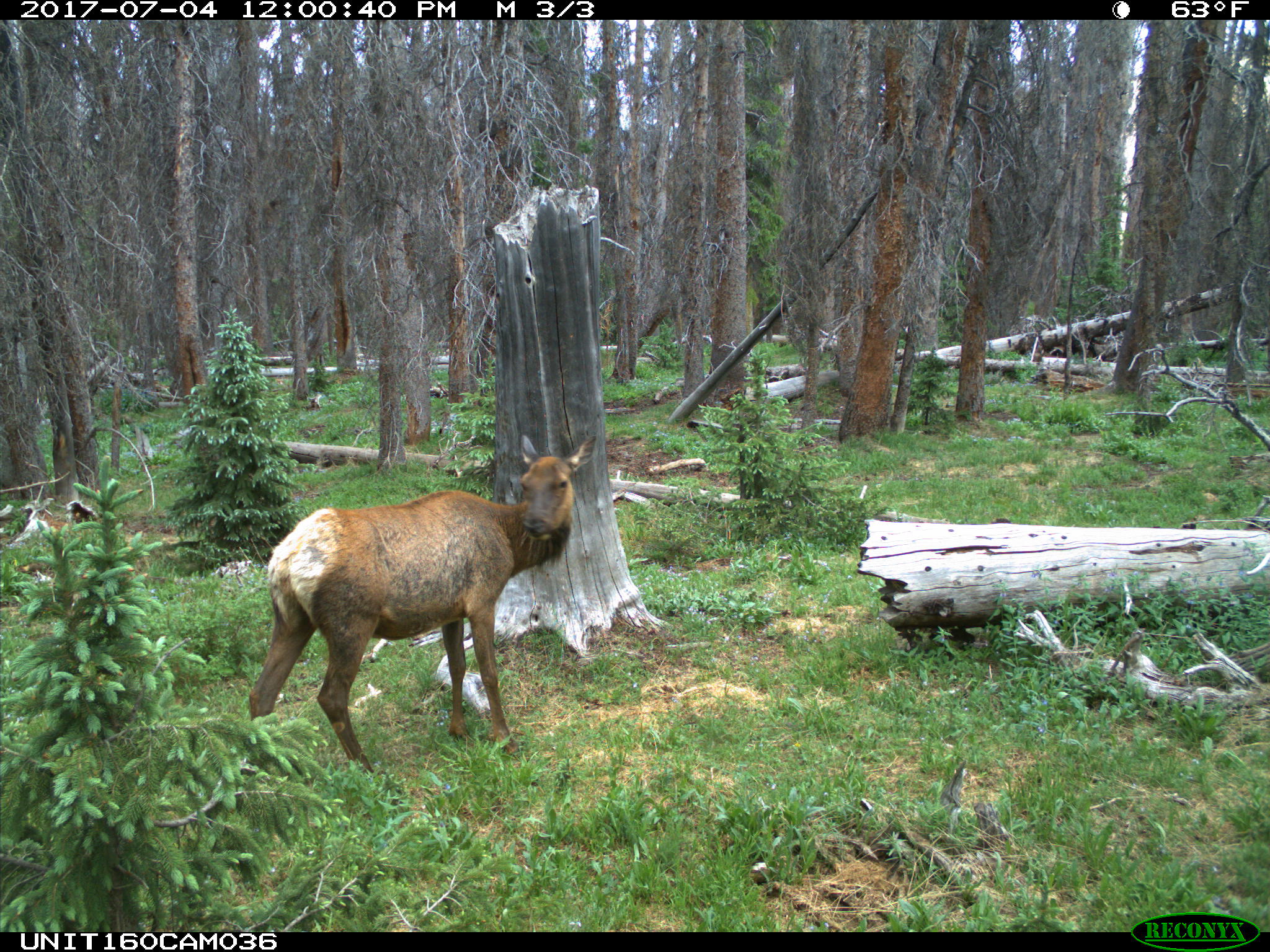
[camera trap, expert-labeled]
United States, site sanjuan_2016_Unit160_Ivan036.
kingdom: Animalia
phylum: Chordata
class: Mammalia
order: Artiodactyla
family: Cervidae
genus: Cervus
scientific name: Cervus elaphus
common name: red deer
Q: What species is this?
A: Cervus elaphus (red deer).